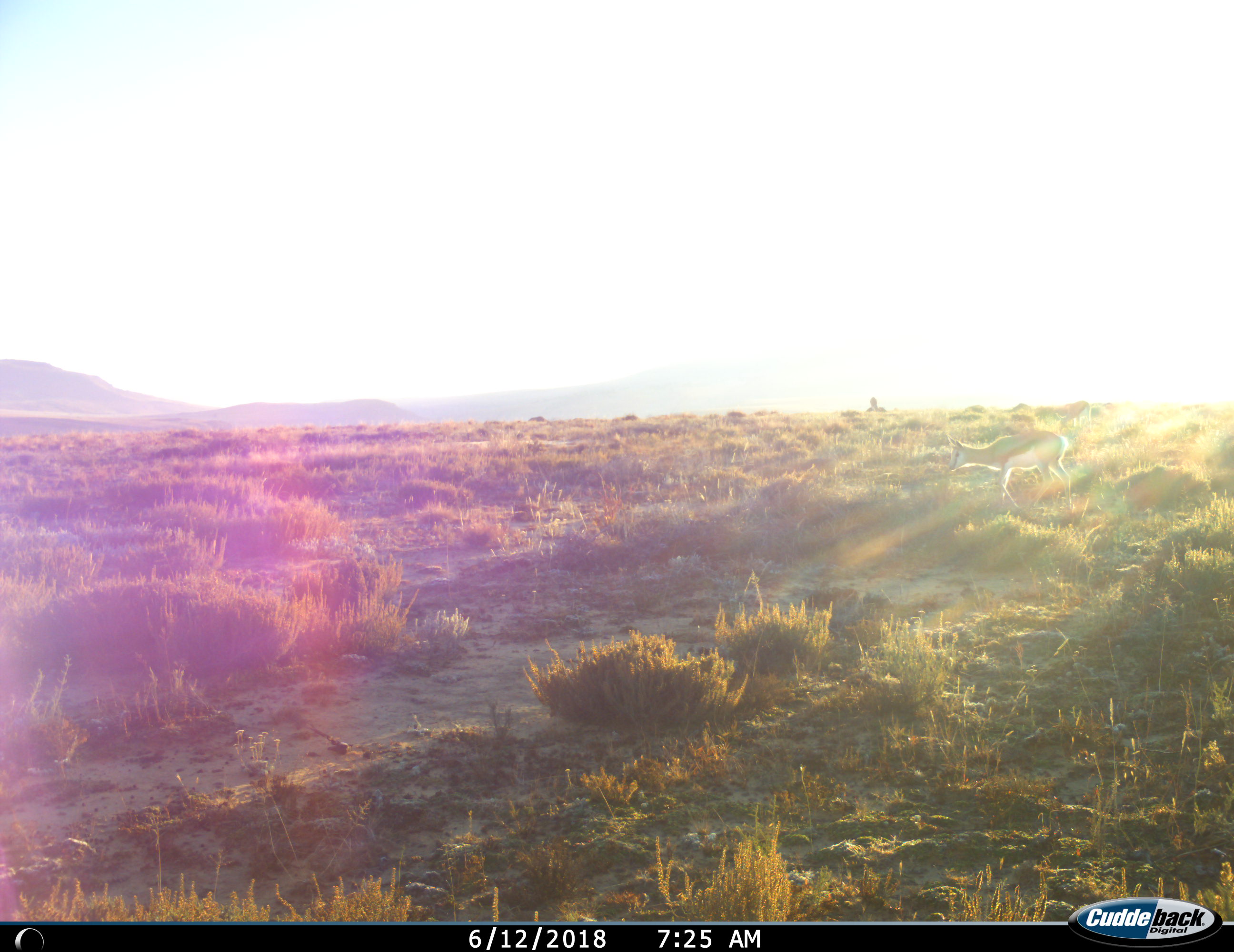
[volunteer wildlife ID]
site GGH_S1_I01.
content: unidentified animal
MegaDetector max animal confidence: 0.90